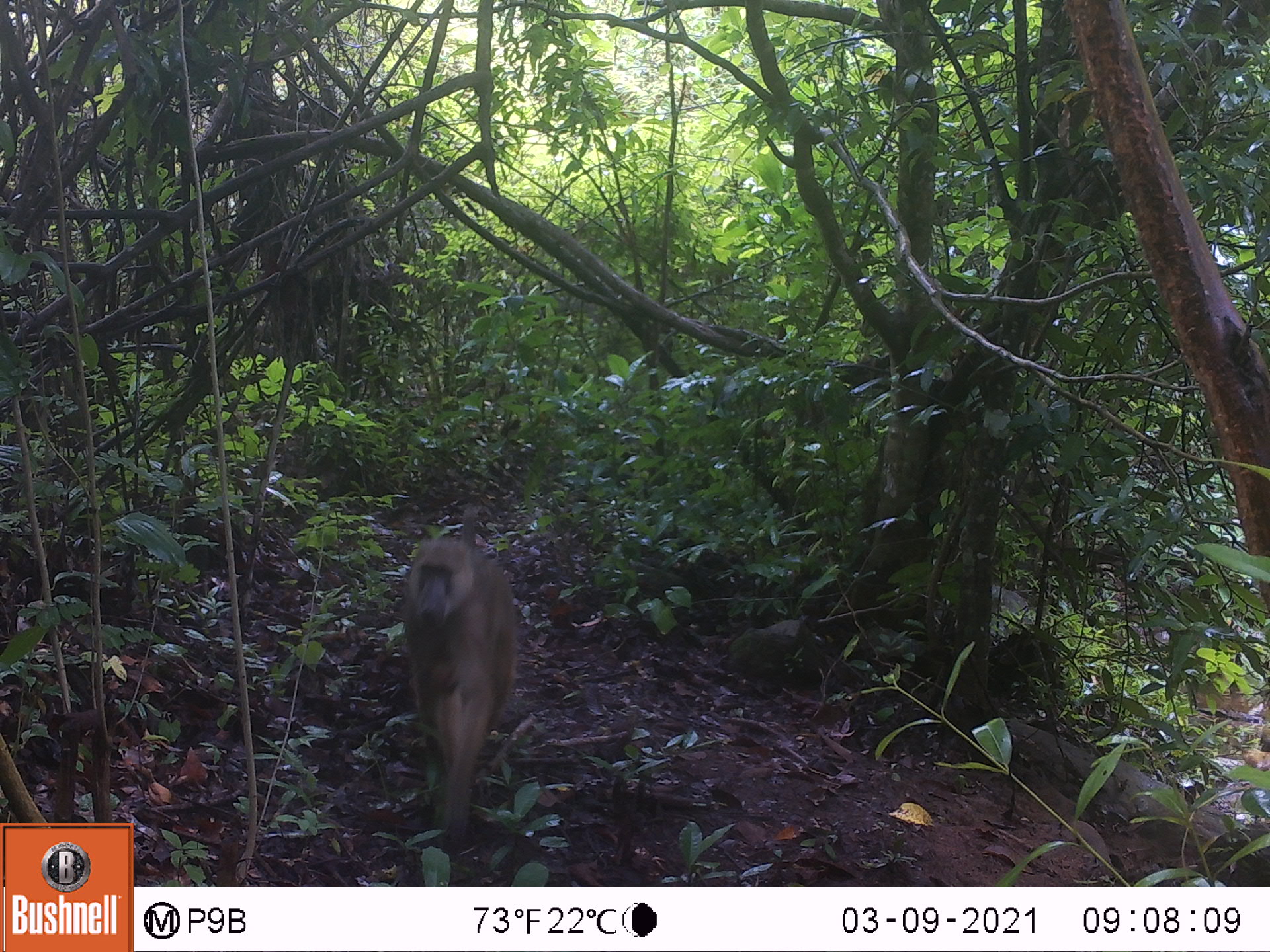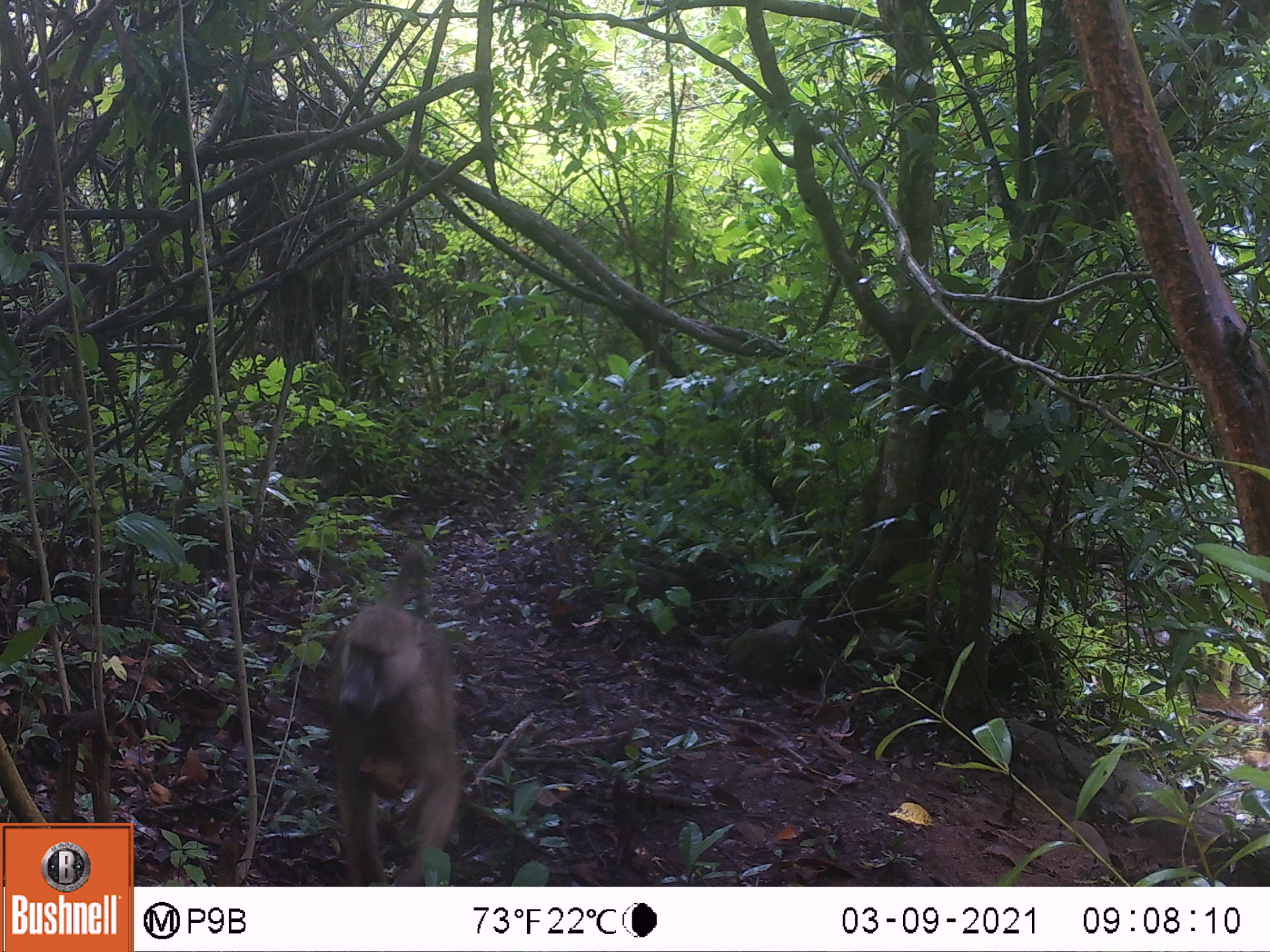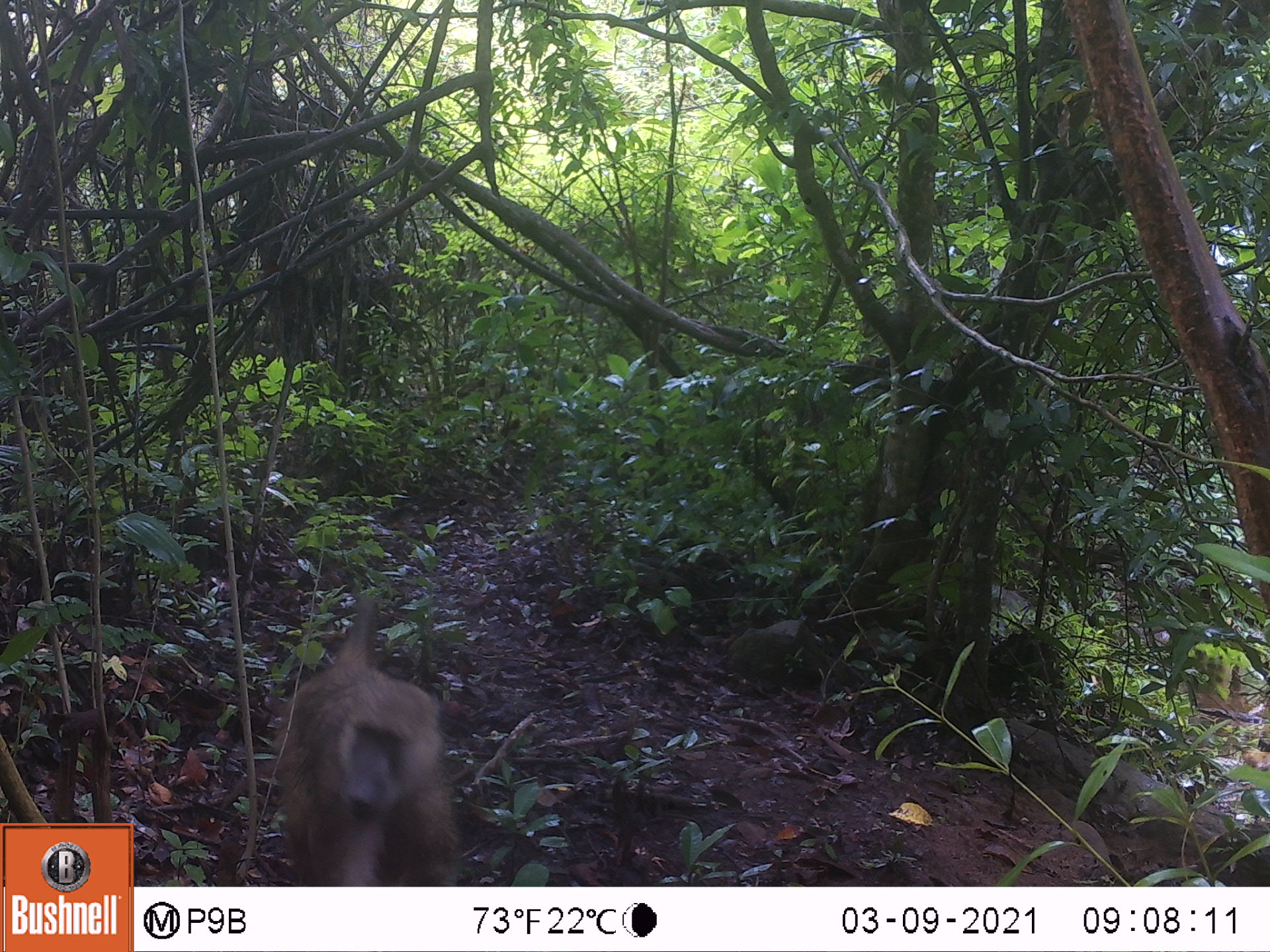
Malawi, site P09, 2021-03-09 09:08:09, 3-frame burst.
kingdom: Animalia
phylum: Chordata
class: Mammalia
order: Primates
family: Cercopithecidae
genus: Papio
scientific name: Papio cynocephalus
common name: yellow baboon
Yellow baboon (Papio cynocephalus), count 1.